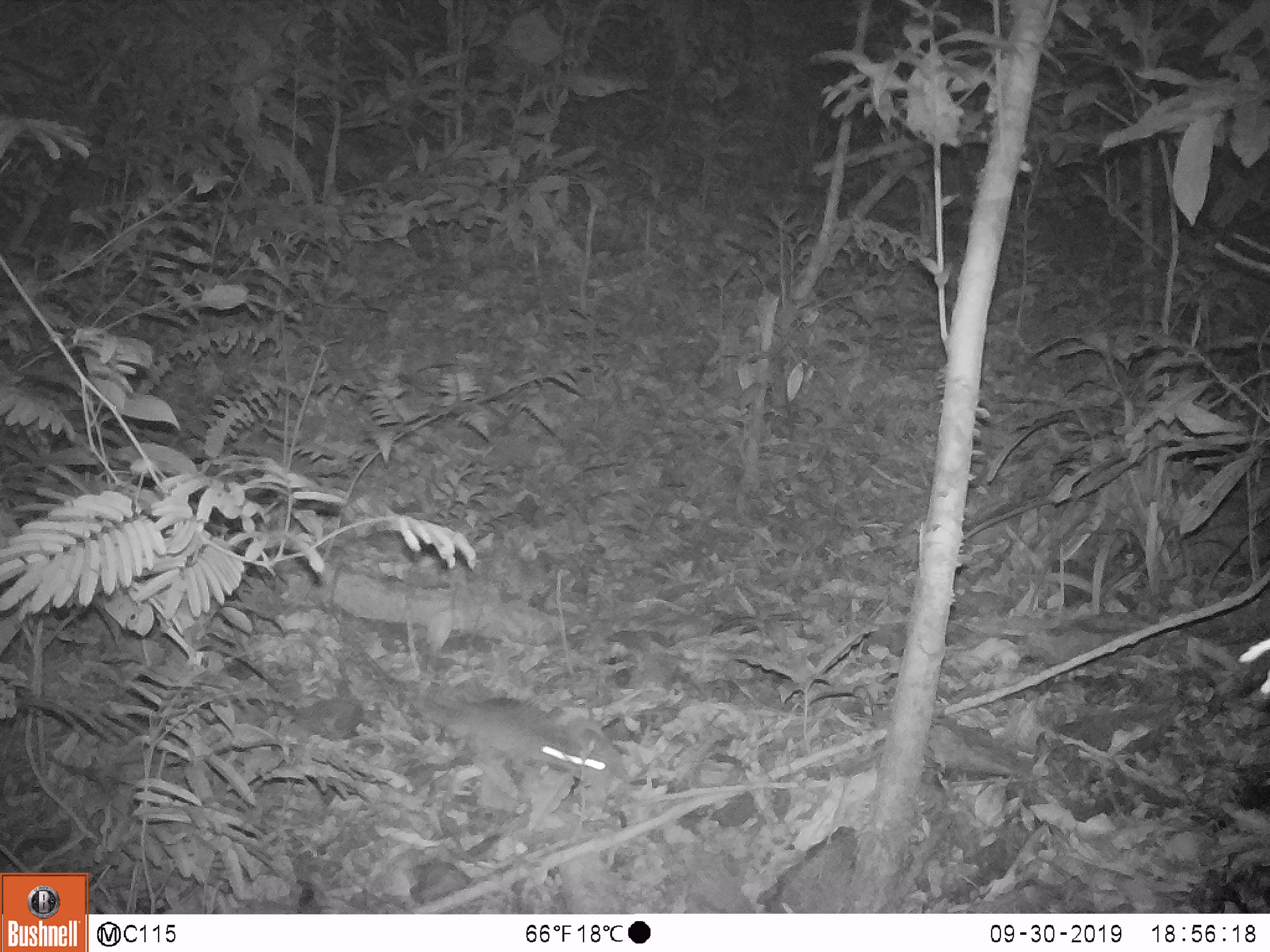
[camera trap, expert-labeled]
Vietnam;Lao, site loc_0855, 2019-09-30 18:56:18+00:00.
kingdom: Animalia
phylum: Chordata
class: Mammalia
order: Rodentia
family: Muridae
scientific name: Muridae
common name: old-world mice and rats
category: unidentified murid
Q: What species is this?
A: Unidentified murid (old-world mice and rats) (Muridae).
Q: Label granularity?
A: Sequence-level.